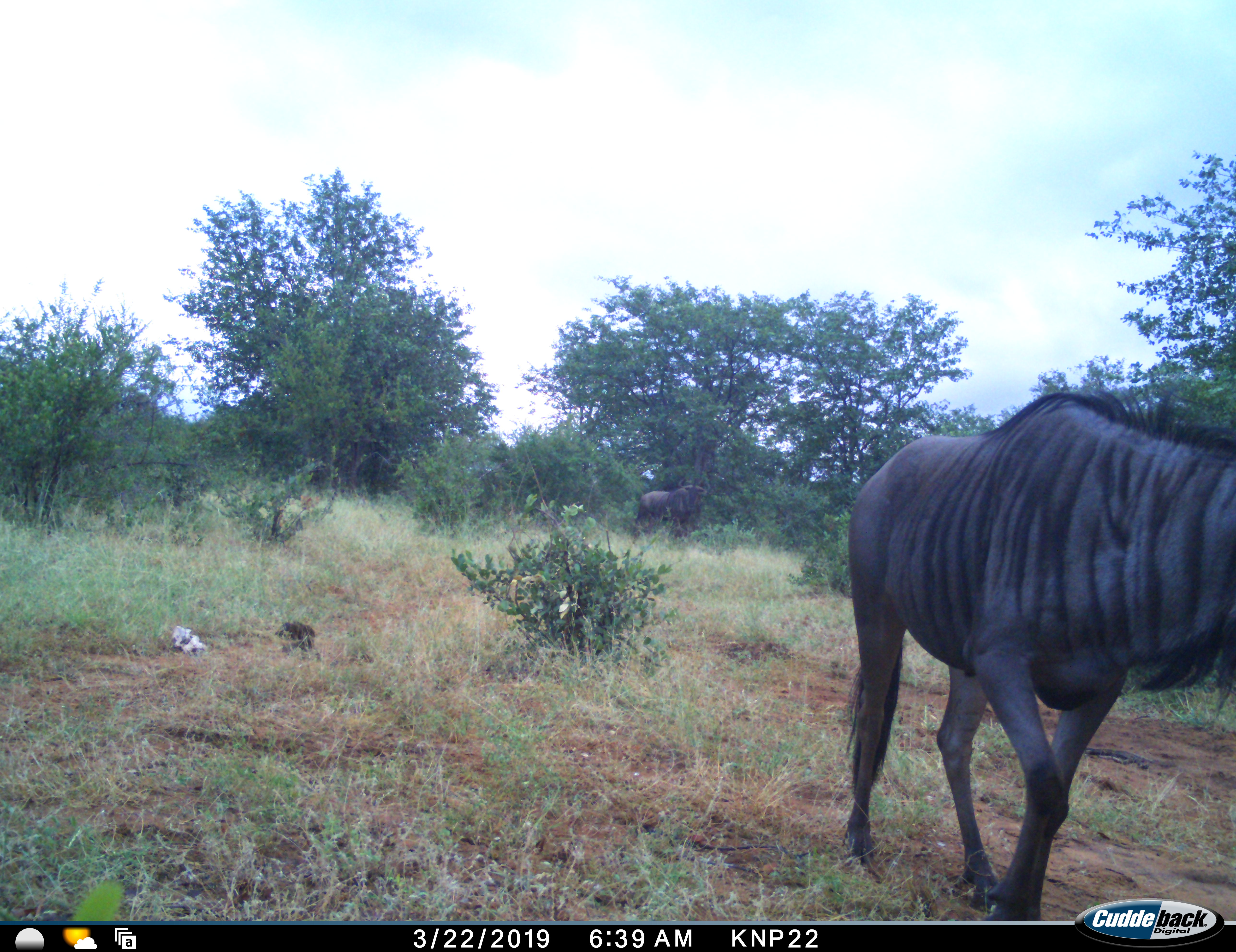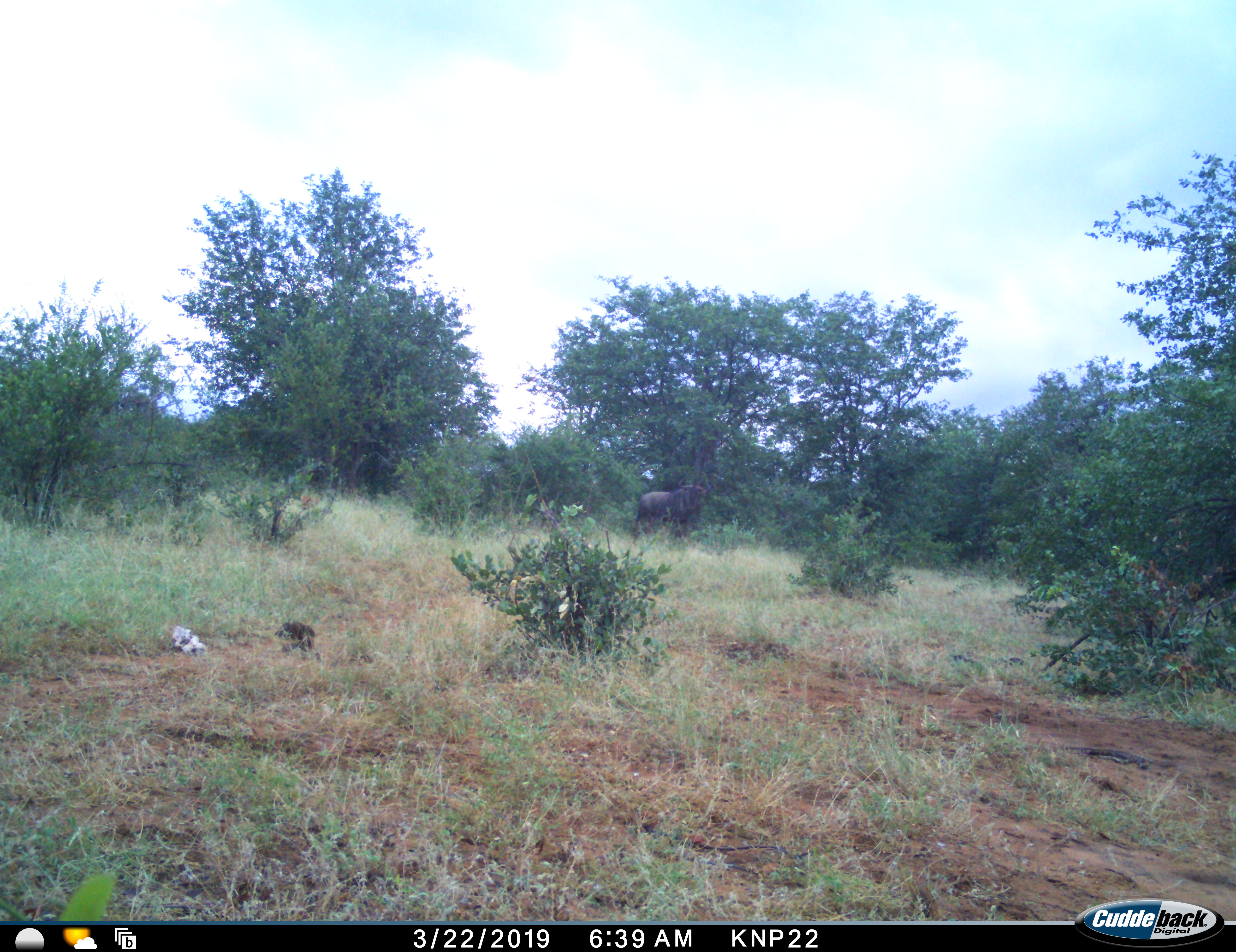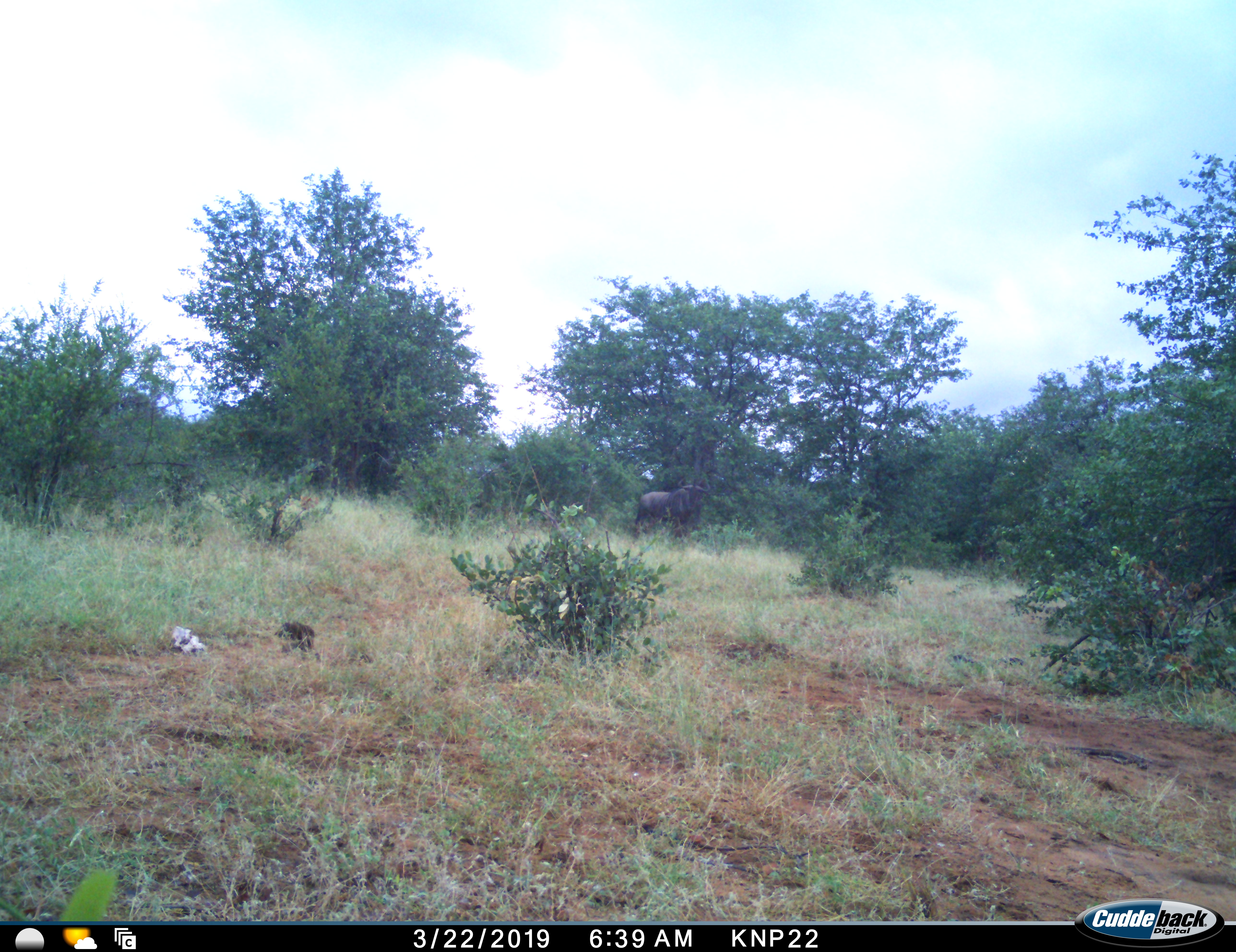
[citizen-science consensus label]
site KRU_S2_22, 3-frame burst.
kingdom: Animalia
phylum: Chordata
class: Mammalia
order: Artiodactyla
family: Bovidae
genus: Connochaetes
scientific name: Connochaetes taurinus taurinus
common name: blue wildebeest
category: wildebeestblue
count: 2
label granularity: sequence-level